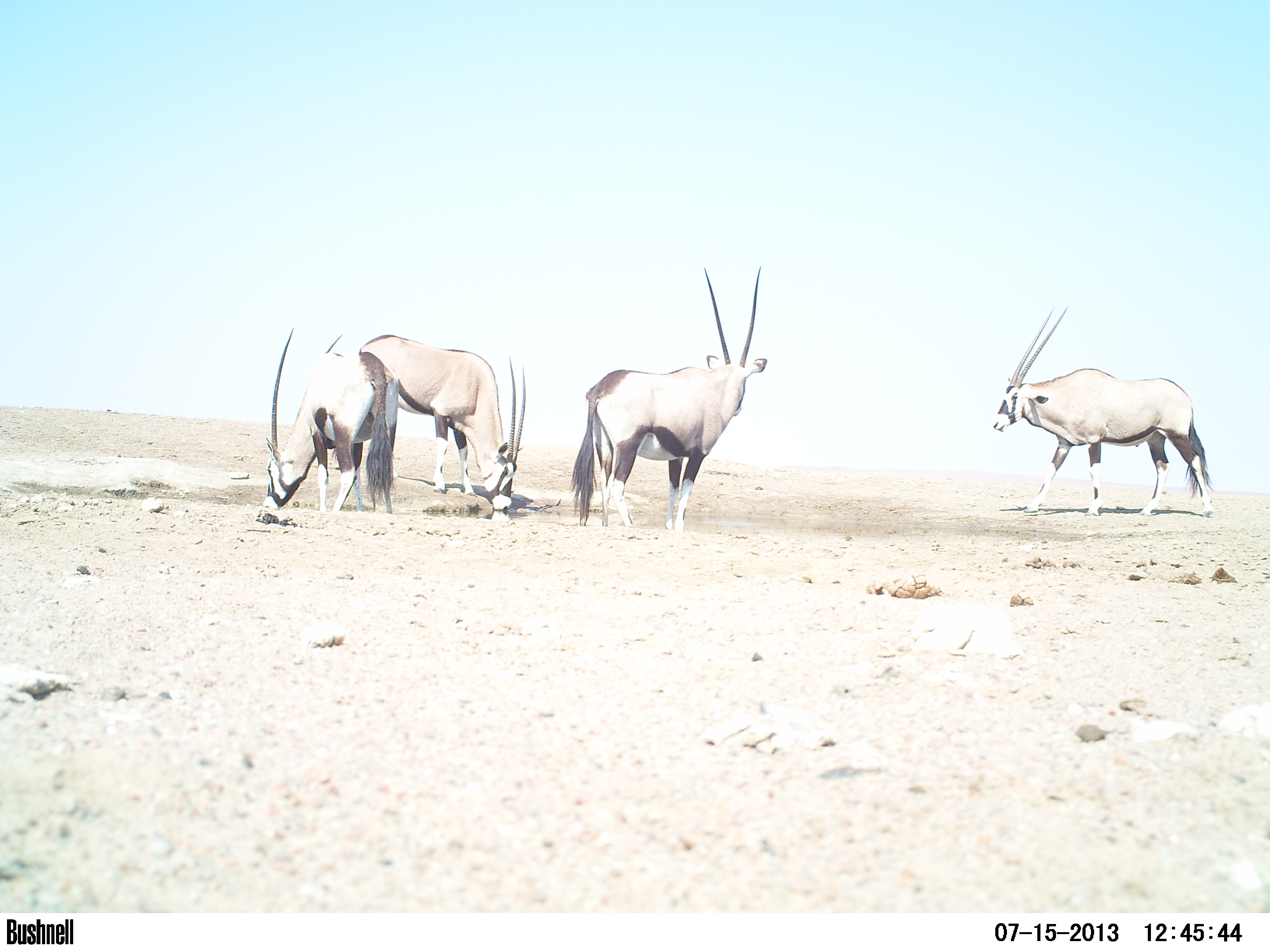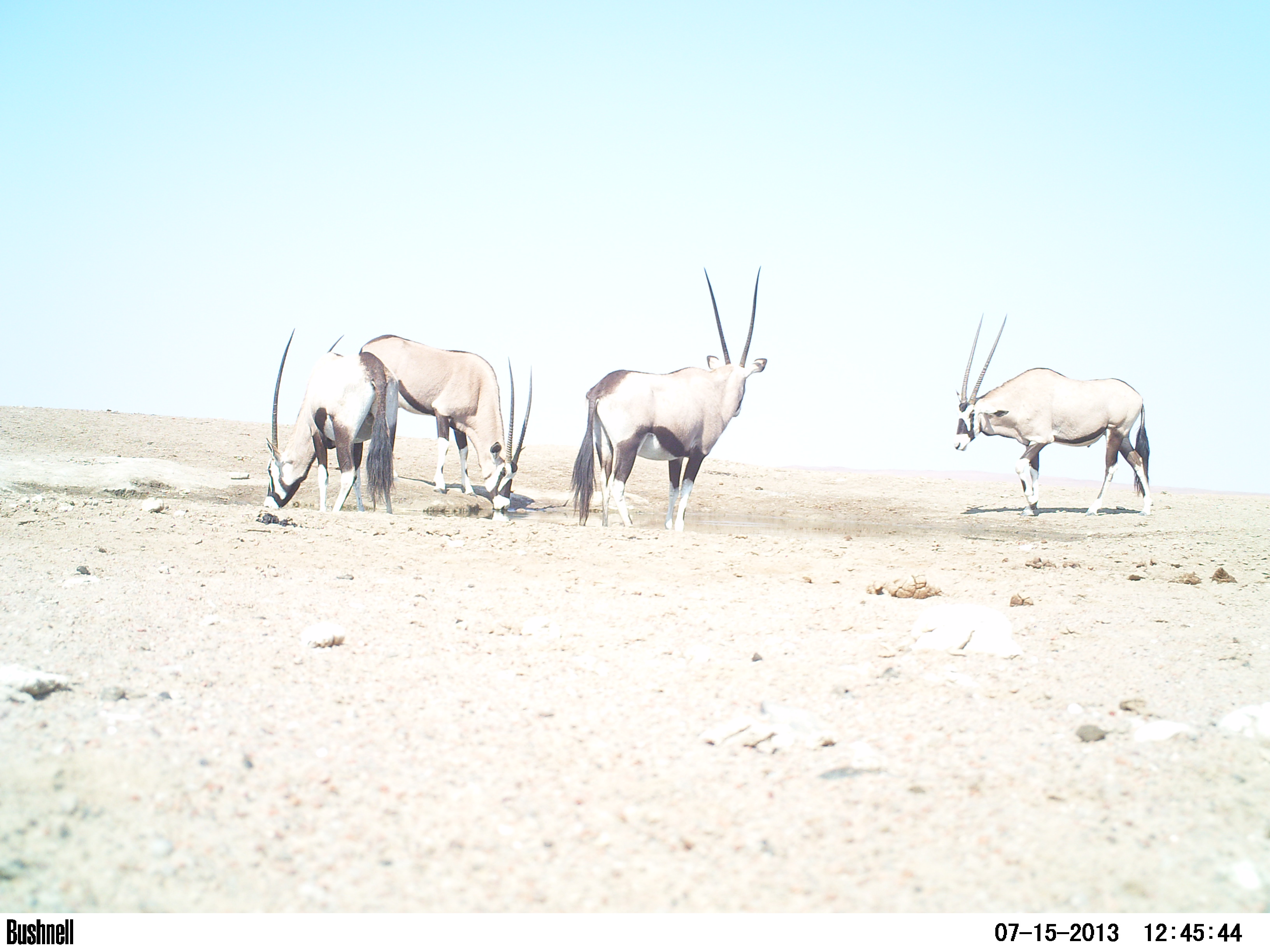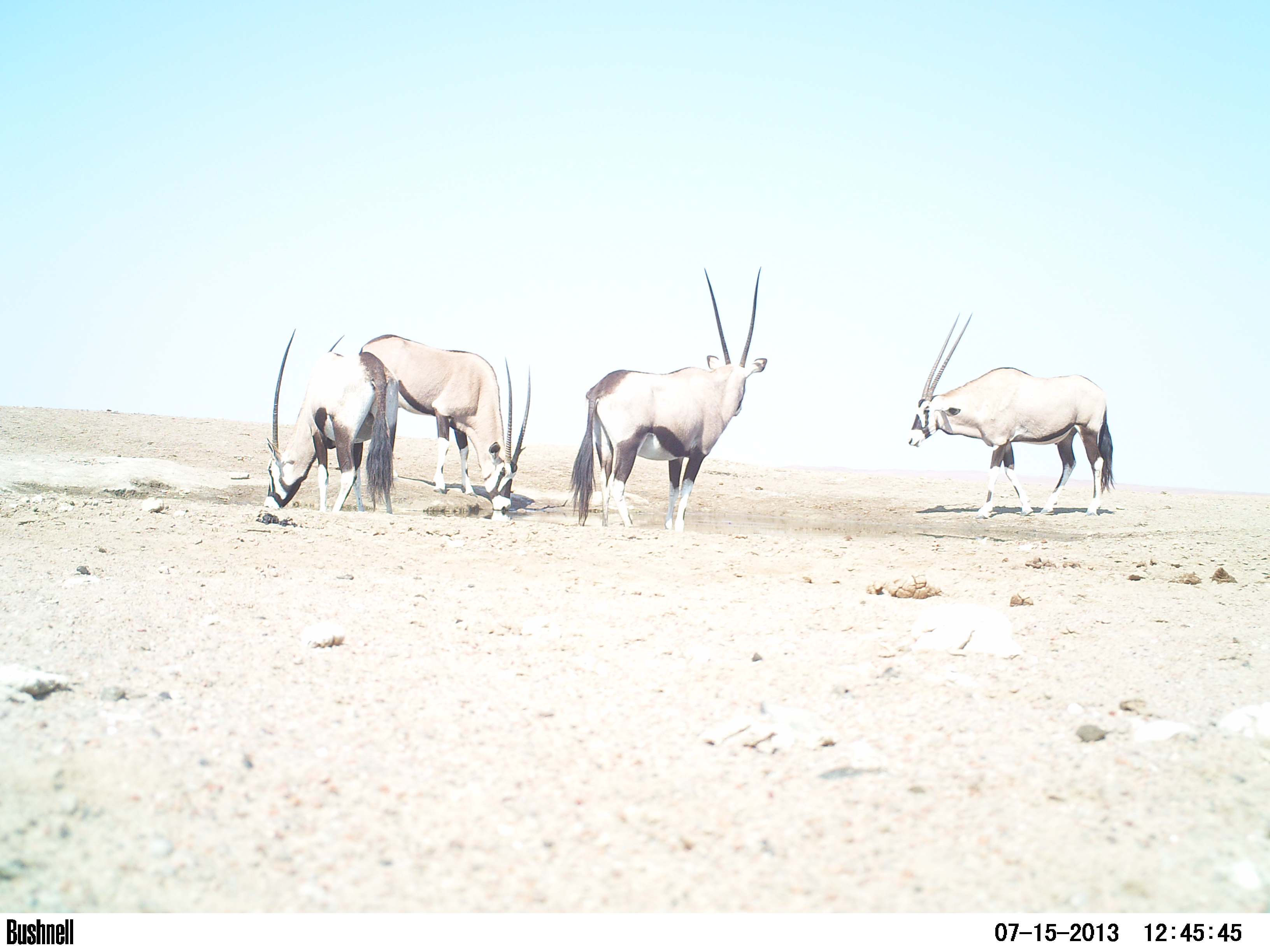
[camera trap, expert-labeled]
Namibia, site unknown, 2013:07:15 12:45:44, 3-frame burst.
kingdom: Animalia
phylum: Chordata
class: Mammalia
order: Artiodactyla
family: Bovidae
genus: Oryx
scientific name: Oryx gazella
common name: gemsbok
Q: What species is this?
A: Oryx gazella (gemsbok).